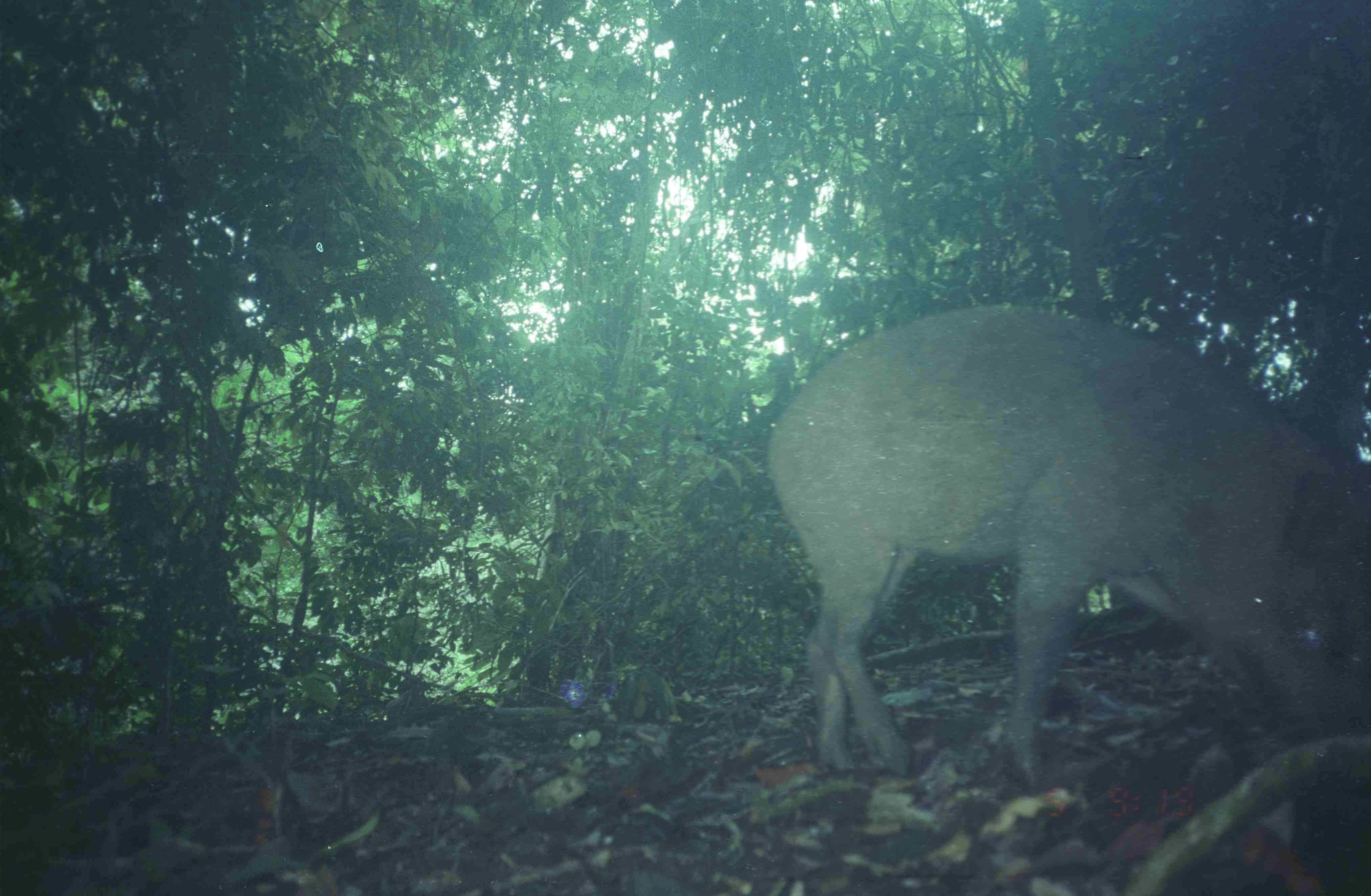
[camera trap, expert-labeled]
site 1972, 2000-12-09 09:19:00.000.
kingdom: Animalia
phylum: Chordata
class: Mammalia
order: Artiodactyla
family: Suidae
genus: Sus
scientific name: Sus scrofa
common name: wild boar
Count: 1.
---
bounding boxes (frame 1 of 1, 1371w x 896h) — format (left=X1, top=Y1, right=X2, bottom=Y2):
sus scrofa: (left=765, top=302, right=1370, bottom=793)